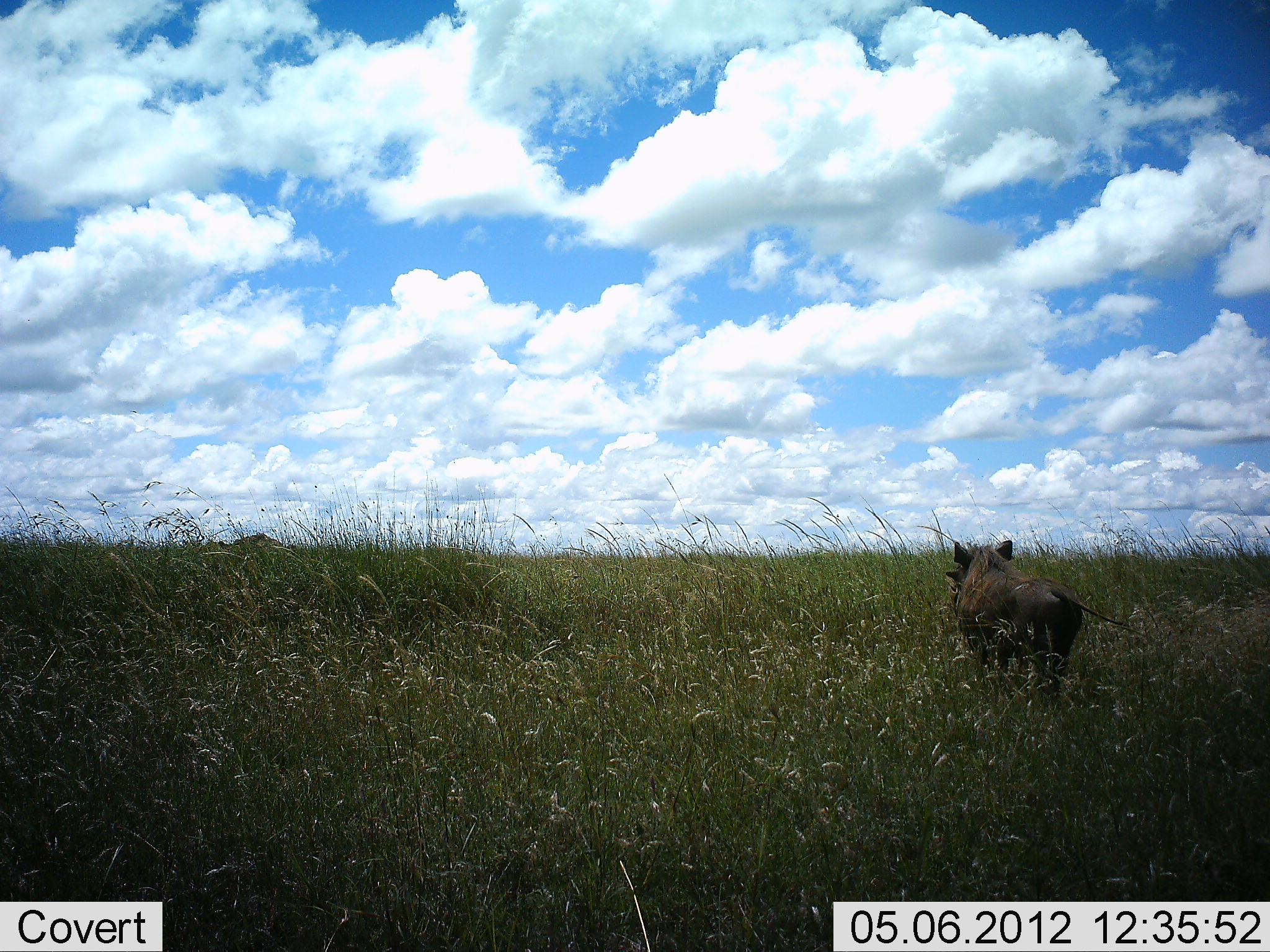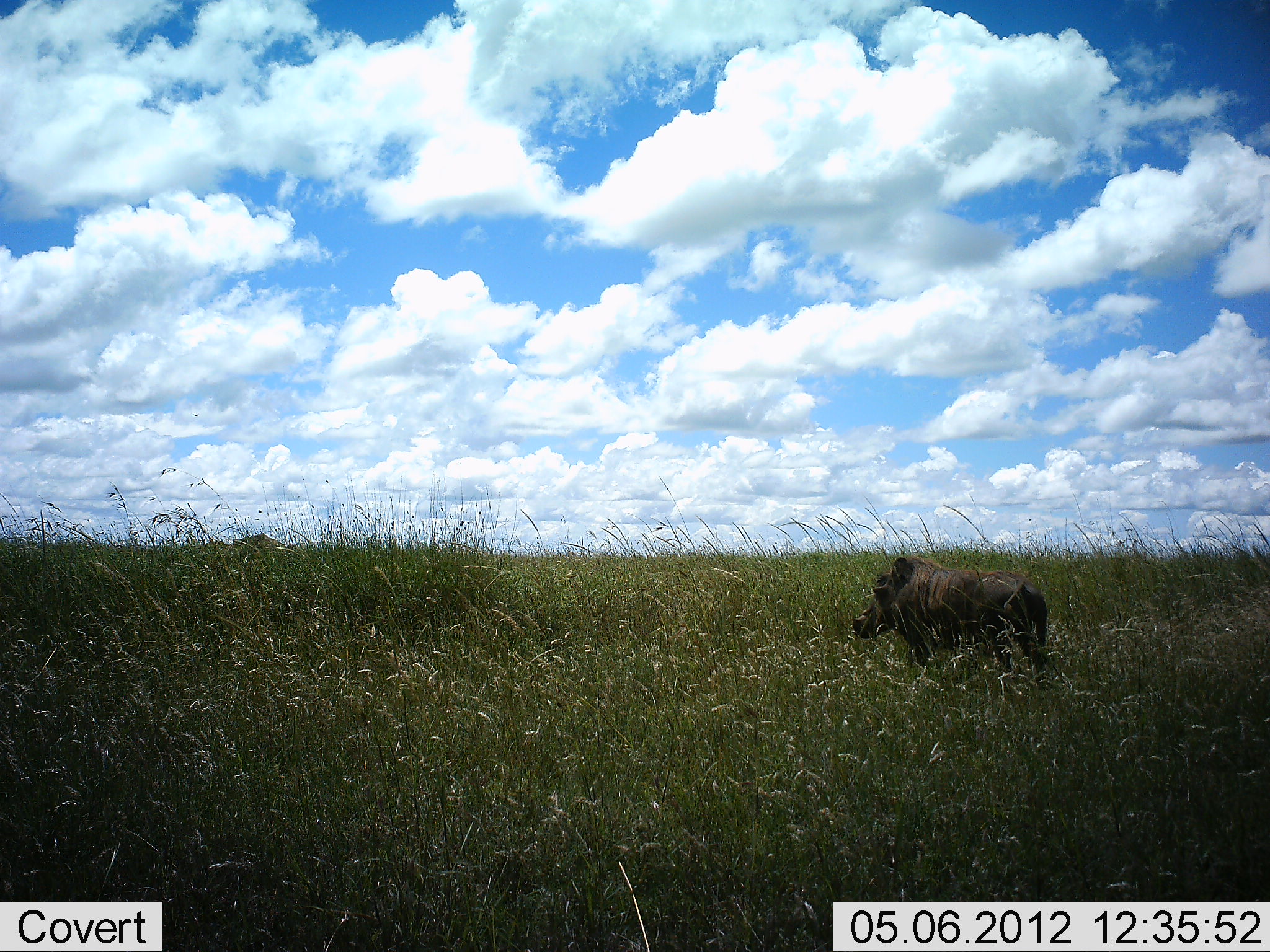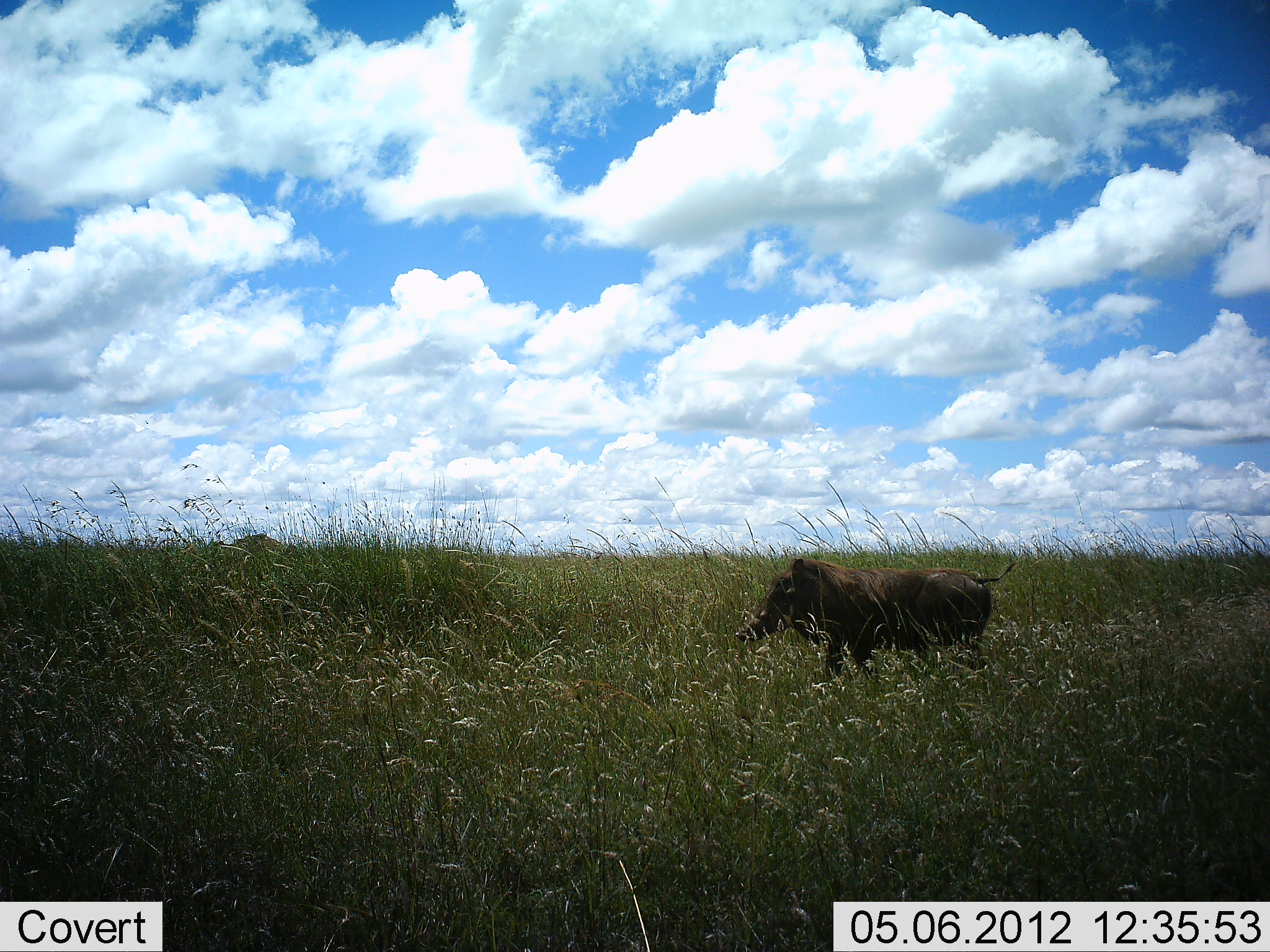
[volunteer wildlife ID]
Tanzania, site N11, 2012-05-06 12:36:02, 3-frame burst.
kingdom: Animalia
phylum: Chordata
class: Mammalia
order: Artiodactyla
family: Suidae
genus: Phacochoerus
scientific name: Phacochoerus africanus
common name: warthog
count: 1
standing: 20%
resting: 0%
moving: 80%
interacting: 0%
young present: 0%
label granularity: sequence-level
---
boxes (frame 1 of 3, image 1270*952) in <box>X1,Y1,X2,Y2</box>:
animal: <box>943,540,1127,699</box>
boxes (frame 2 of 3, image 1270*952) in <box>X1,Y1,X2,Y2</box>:
animal: <box>850,555,1049,688</box>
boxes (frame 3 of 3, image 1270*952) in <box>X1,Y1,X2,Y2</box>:
animal: <box>731,556,1014,686</box>